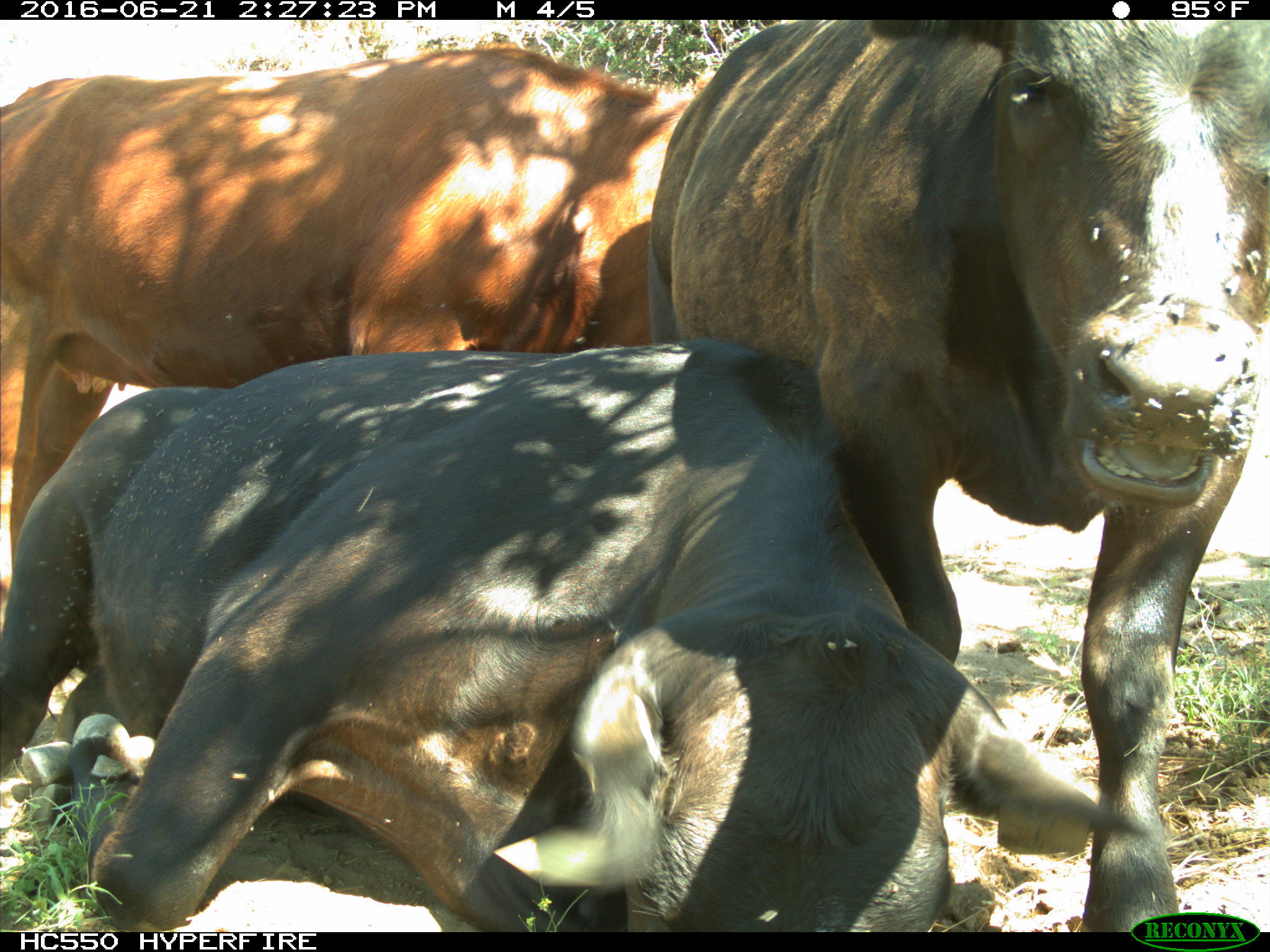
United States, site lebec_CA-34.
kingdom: Animalia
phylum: Chordata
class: Mammalia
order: Artiodactyla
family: Bovidae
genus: Bos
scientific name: Bos taurus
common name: domestic cow